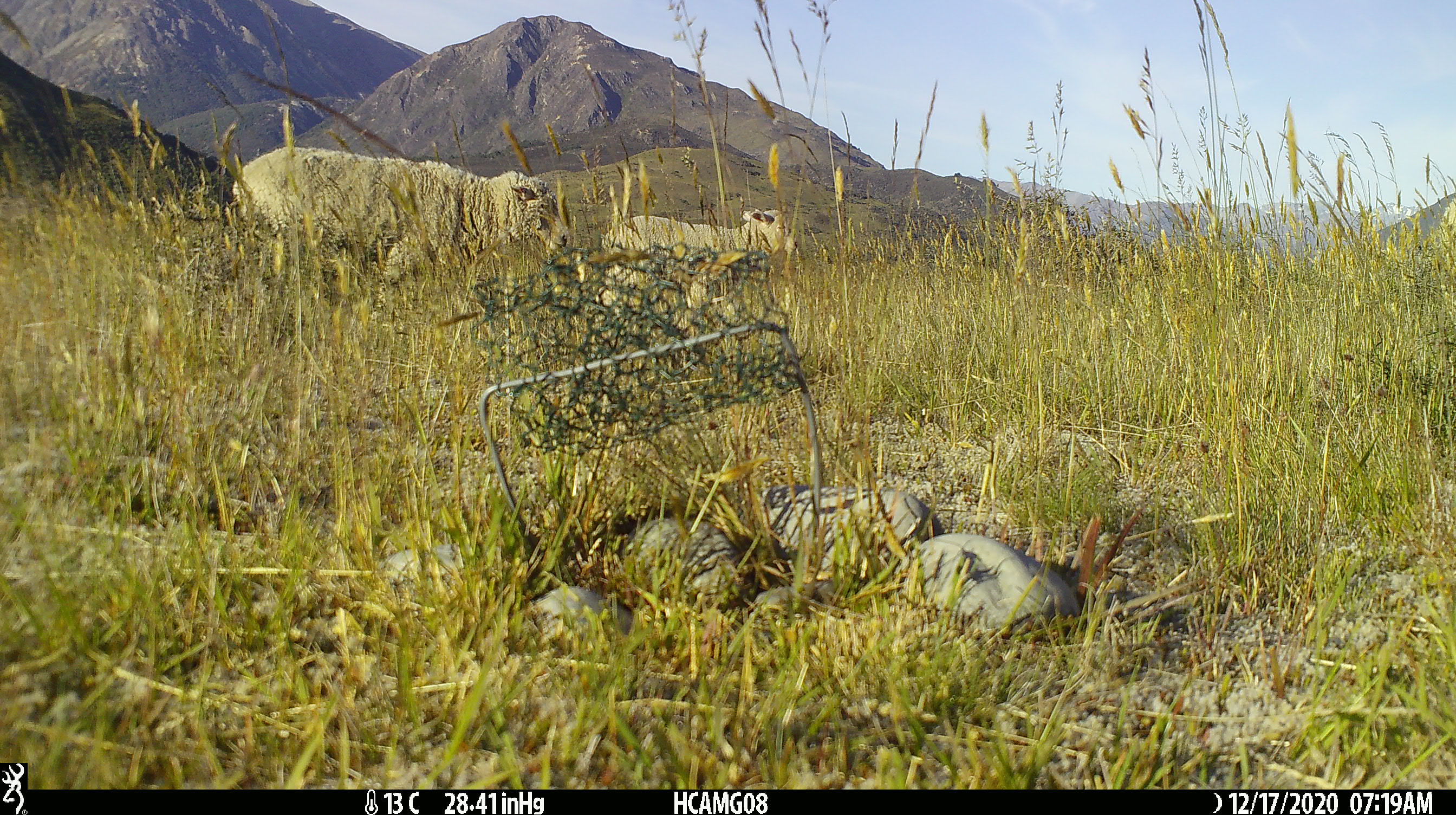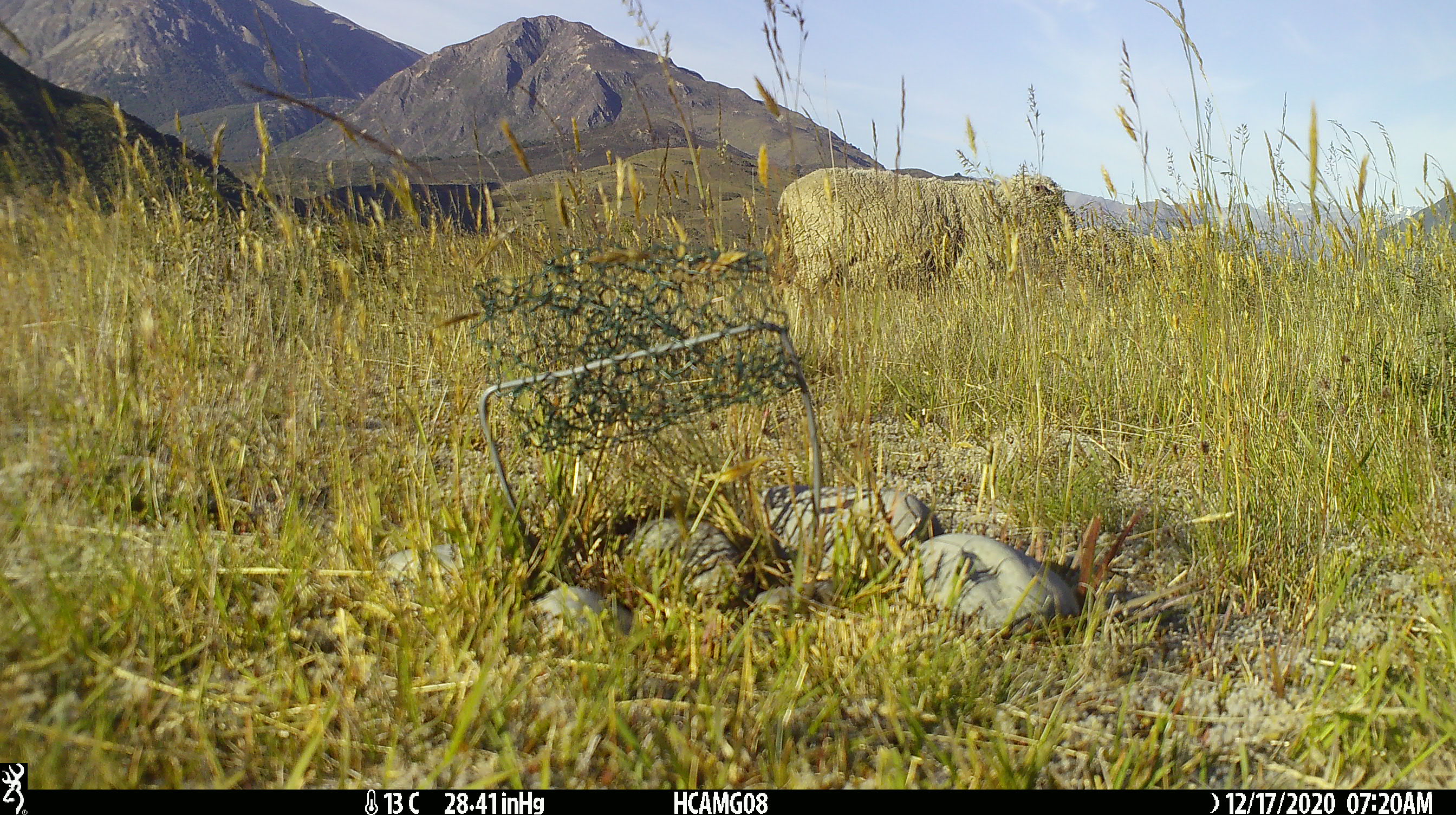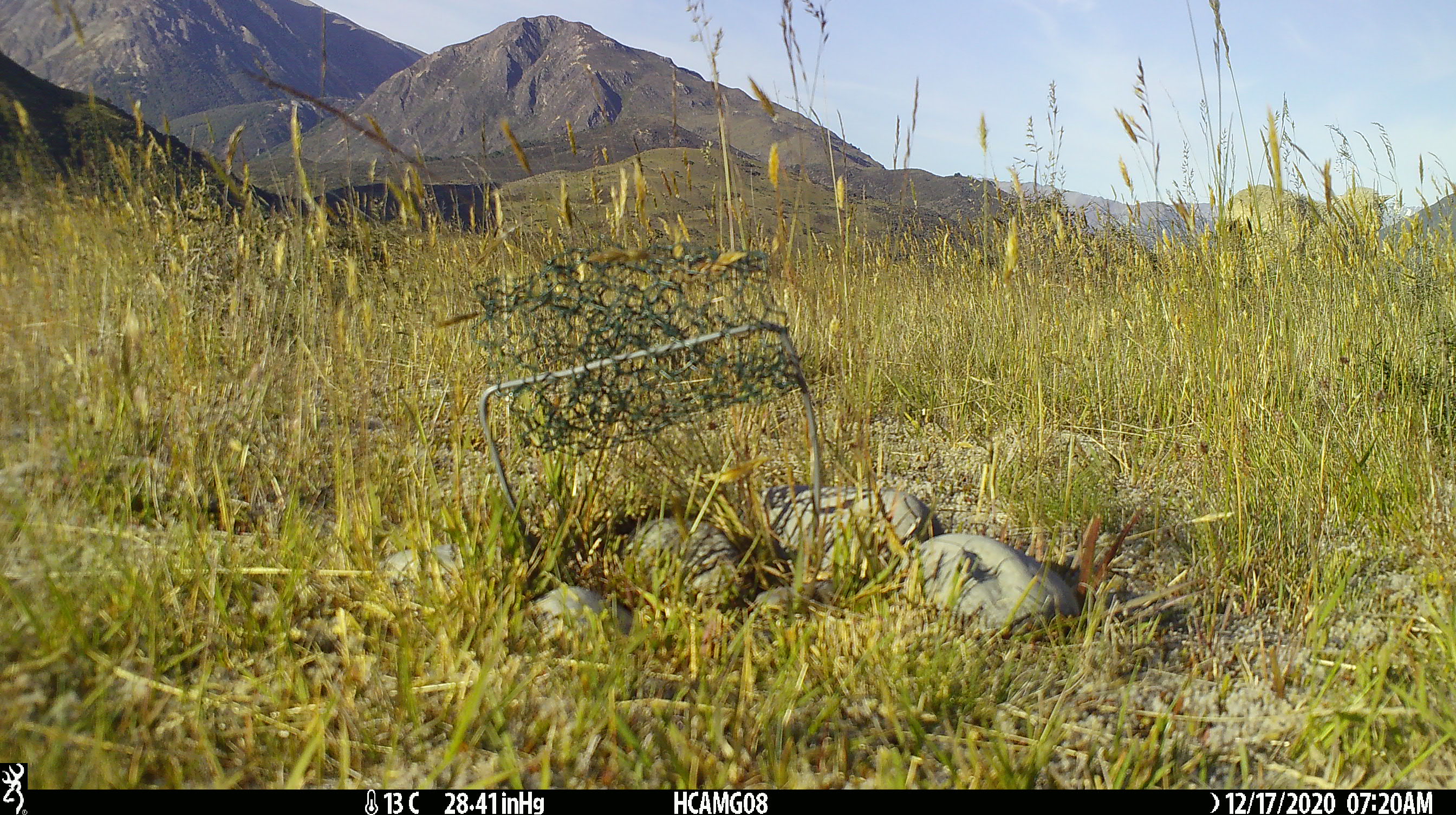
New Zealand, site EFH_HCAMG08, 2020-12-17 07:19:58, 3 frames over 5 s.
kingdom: Animalia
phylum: Chordata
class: Mammalia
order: Artiodactyla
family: Bovidae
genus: Ovis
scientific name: Ovis aries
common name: domestic sheep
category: sheep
Sheep (domestic sheep) (Ovis aries).